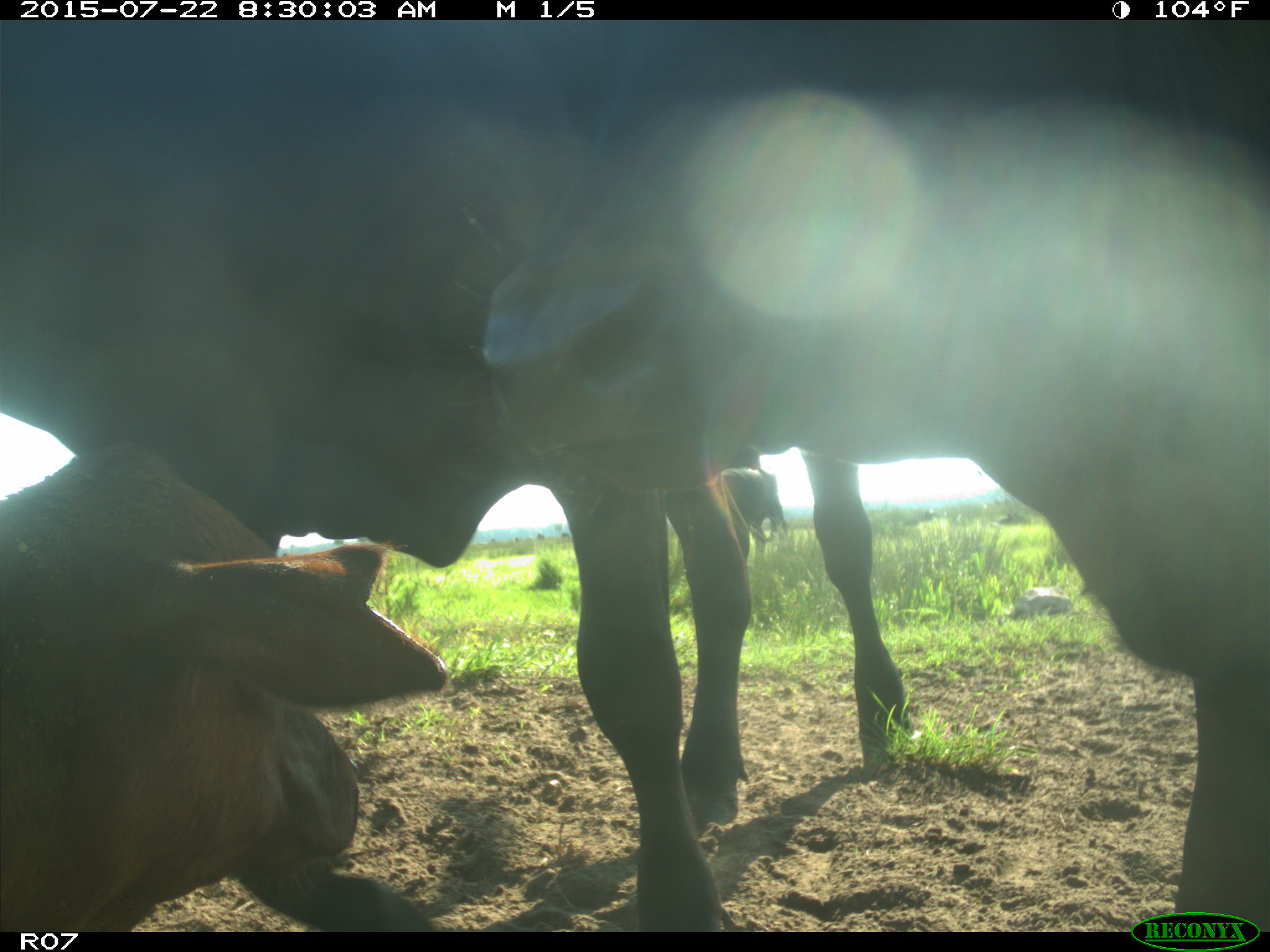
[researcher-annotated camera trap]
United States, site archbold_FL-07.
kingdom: Animalia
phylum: Chordata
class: Mammalia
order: Artiodactyla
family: Bovidae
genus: Bos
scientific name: Bos taurus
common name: domestic cow